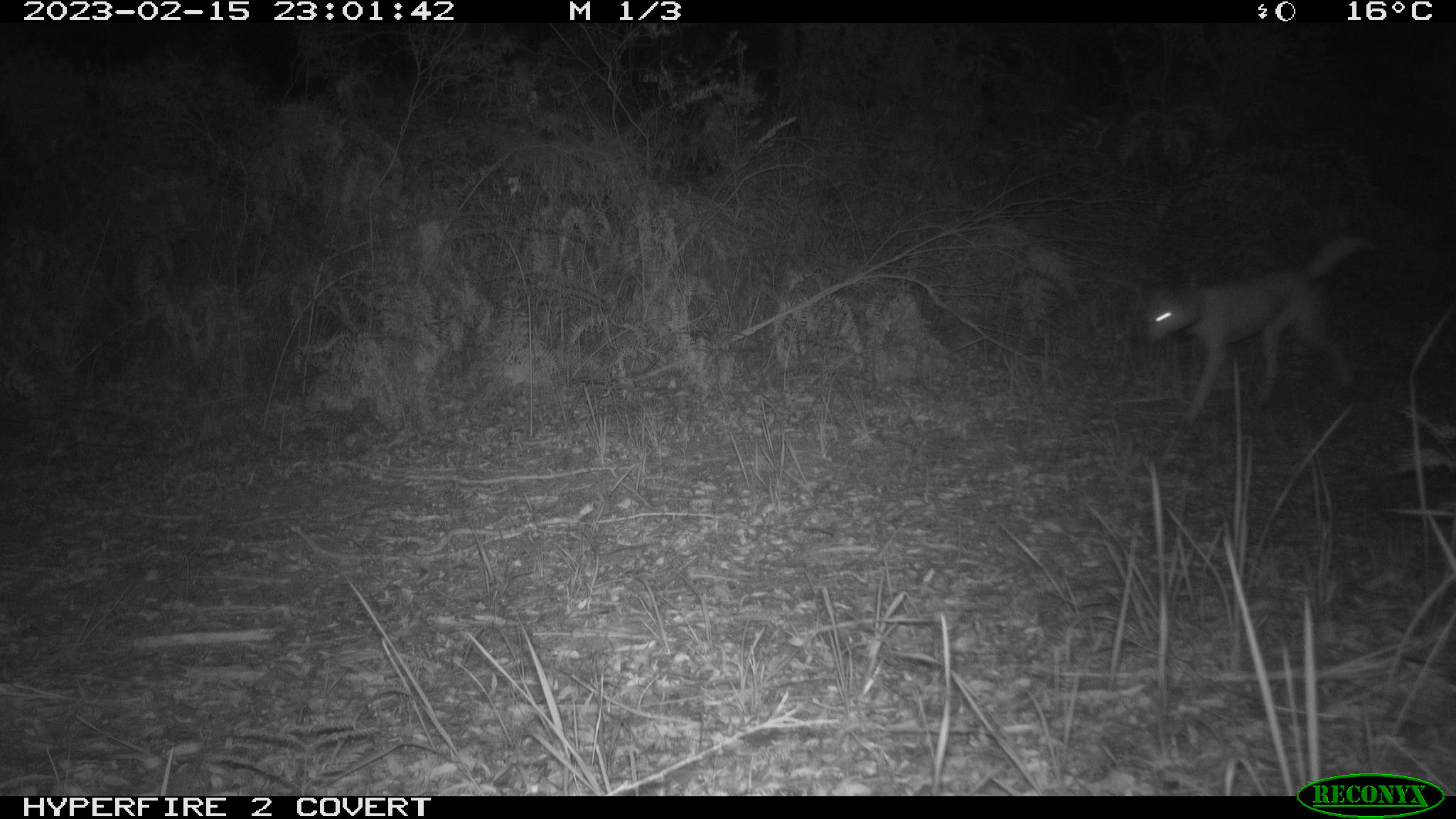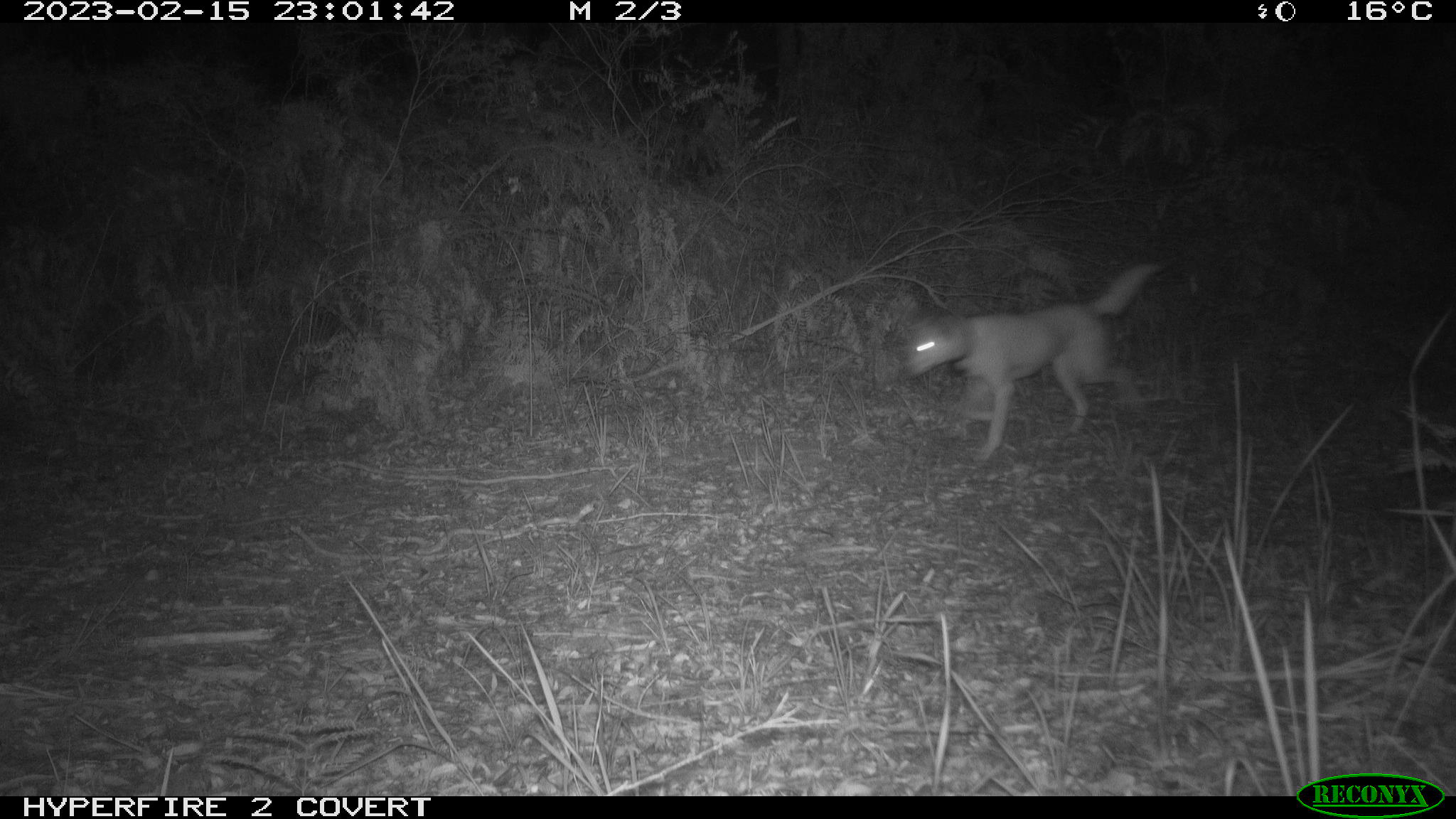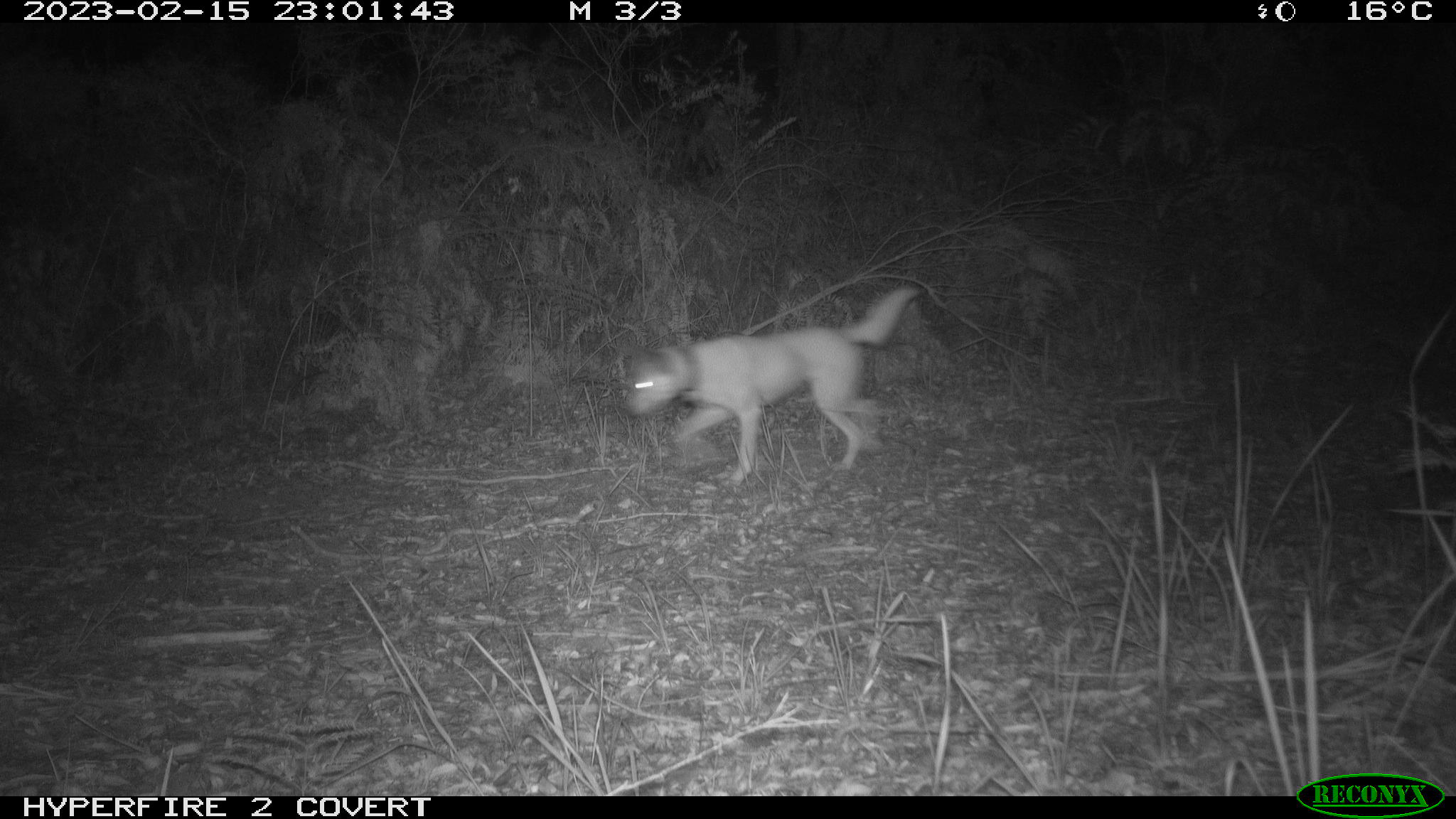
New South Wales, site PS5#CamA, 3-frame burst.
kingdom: Animalia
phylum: Chordata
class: Mammalia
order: Carnivora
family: Canidae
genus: Canis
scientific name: Canis familiaris dingo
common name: dingo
Dingo (Canis familiaris dingo).